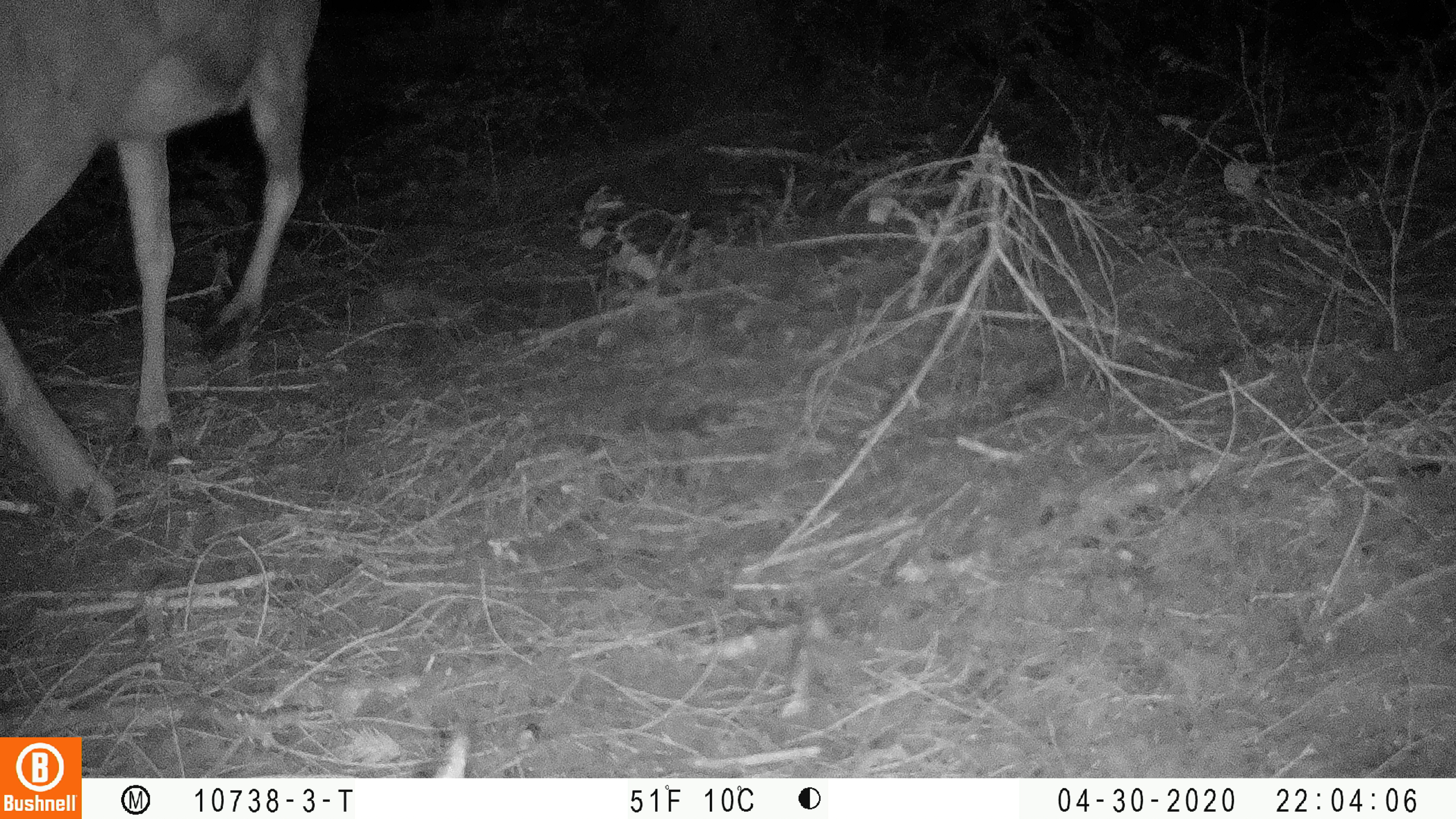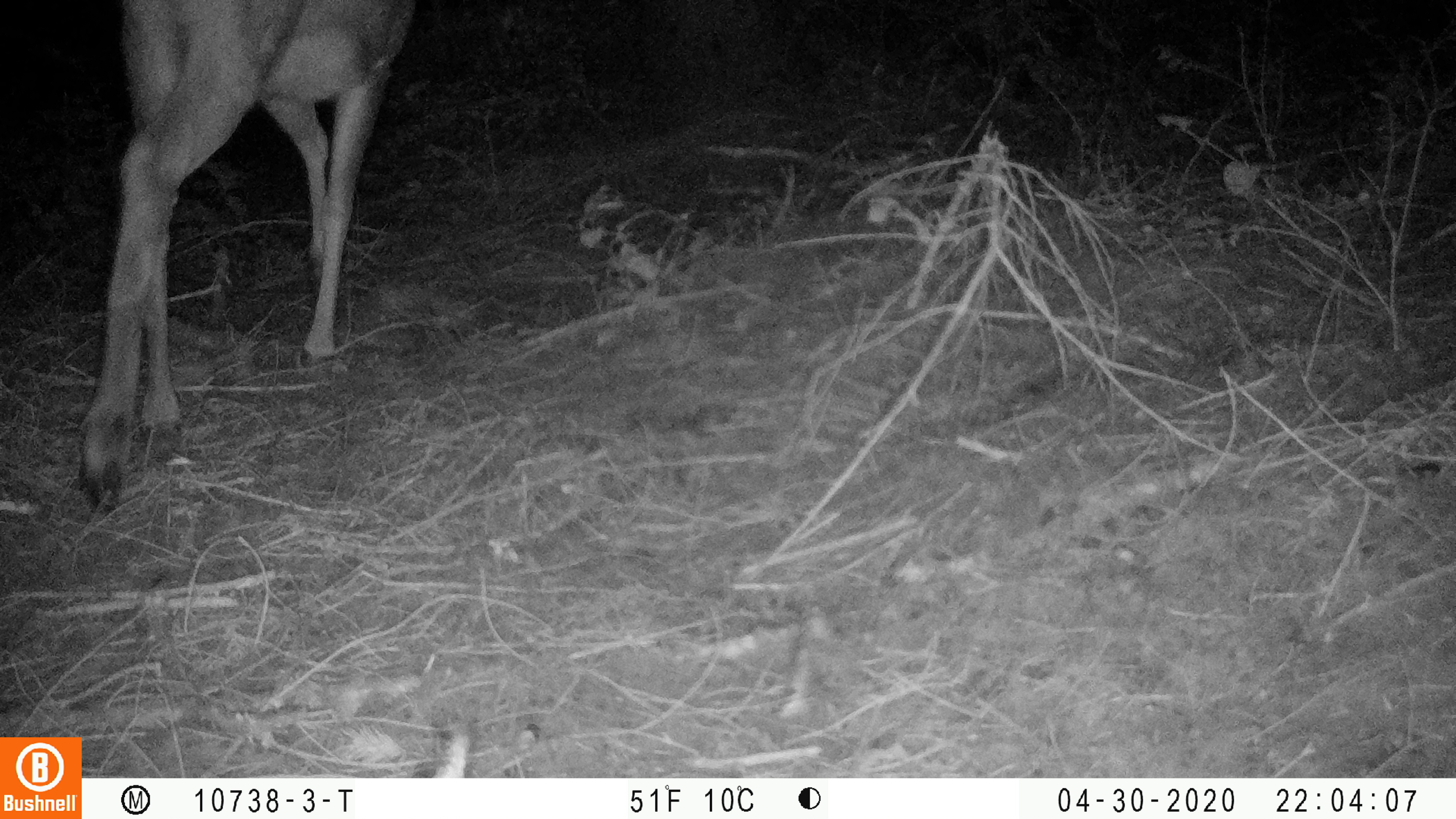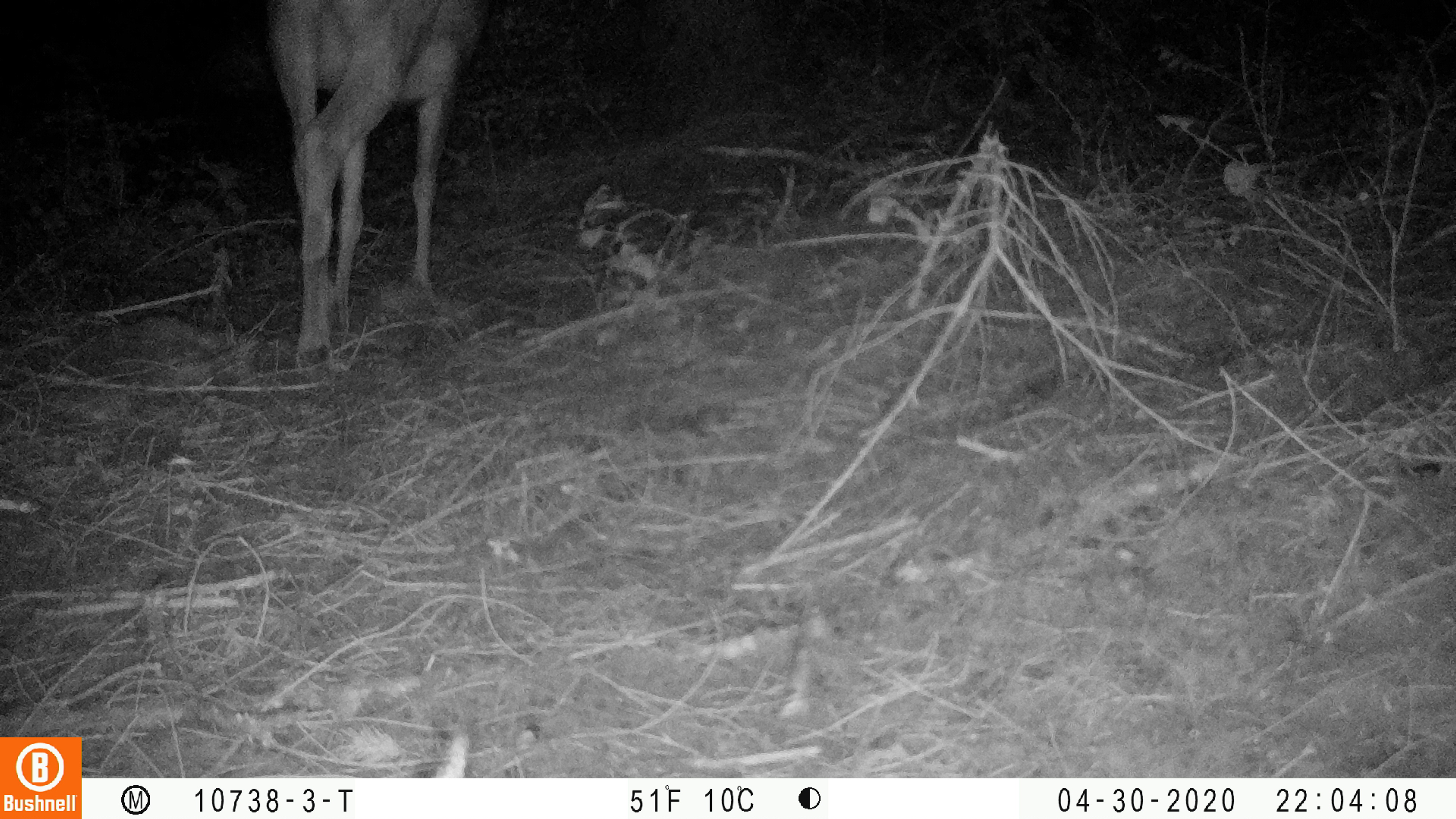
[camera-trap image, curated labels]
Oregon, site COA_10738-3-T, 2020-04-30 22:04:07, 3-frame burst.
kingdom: Animalia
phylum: Chordata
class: Mammalia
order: Artiodactyla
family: Cervidae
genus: Odocoileus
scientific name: Odocoileus hemionus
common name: black-tailed deer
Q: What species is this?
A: Black-tailed deer (Odocoileus hemionus).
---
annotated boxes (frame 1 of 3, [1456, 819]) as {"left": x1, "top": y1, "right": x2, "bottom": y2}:
black-tailed deer: {"left": 0, "top": 0, "right": 332, "bottom": 537}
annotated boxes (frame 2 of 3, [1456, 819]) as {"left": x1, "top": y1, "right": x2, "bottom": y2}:
black-tailed deer: {"left": 65, "top": 4, "right": 429, "bottom": 518}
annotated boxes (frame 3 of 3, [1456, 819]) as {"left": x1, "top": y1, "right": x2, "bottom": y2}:
black-tailed deer: {"left": 260, "top": 0, "right": 490, "bottom": 387}